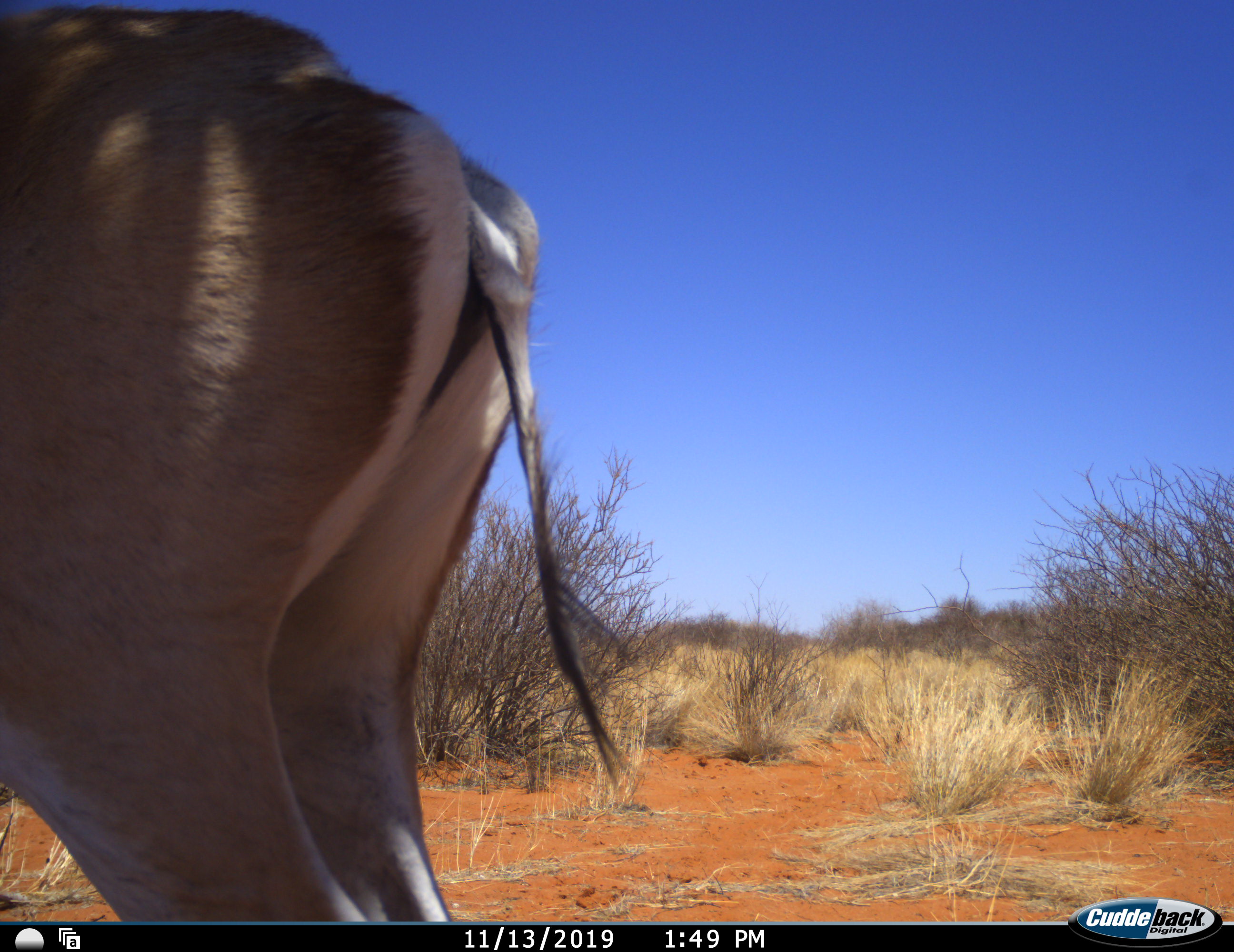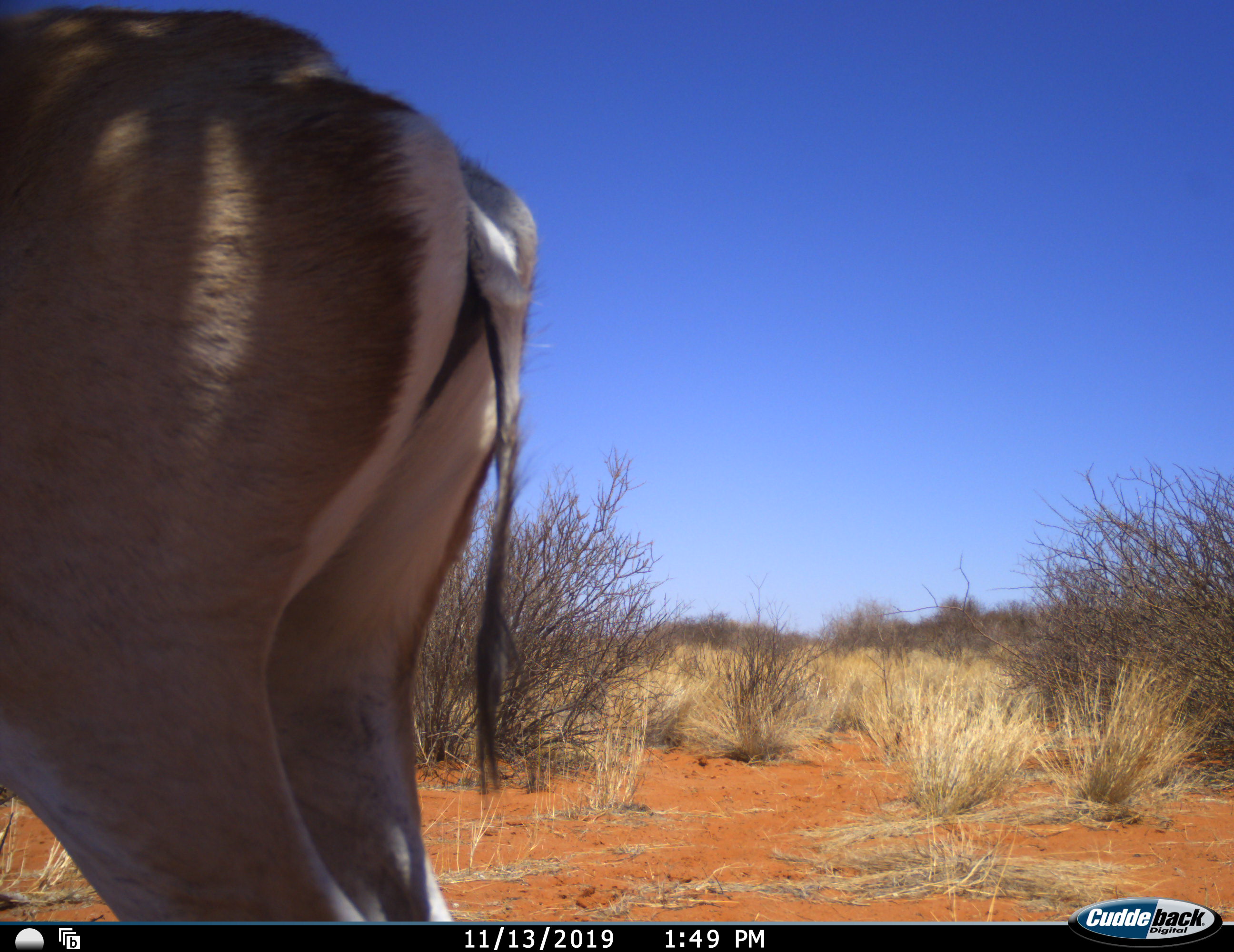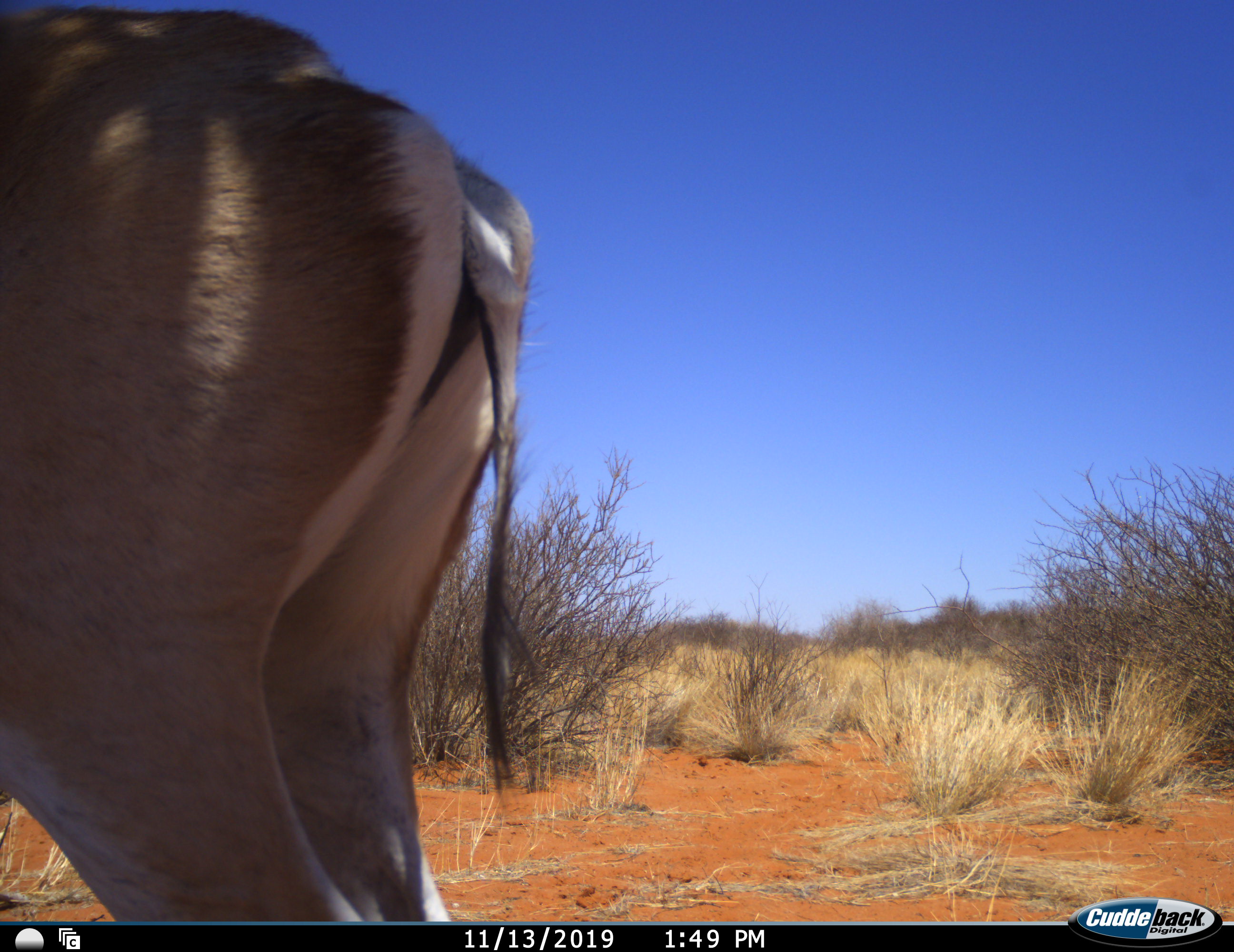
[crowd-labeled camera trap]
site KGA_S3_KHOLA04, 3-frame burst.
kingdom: Animalia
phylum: Chordata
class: Mammalia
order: Artiodactyla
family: Bovidae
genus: Antidorcas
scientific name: Antidorcas marsupialis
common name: springbok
Springbok (Antidorcas marsupialis), count 1. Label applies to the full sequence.